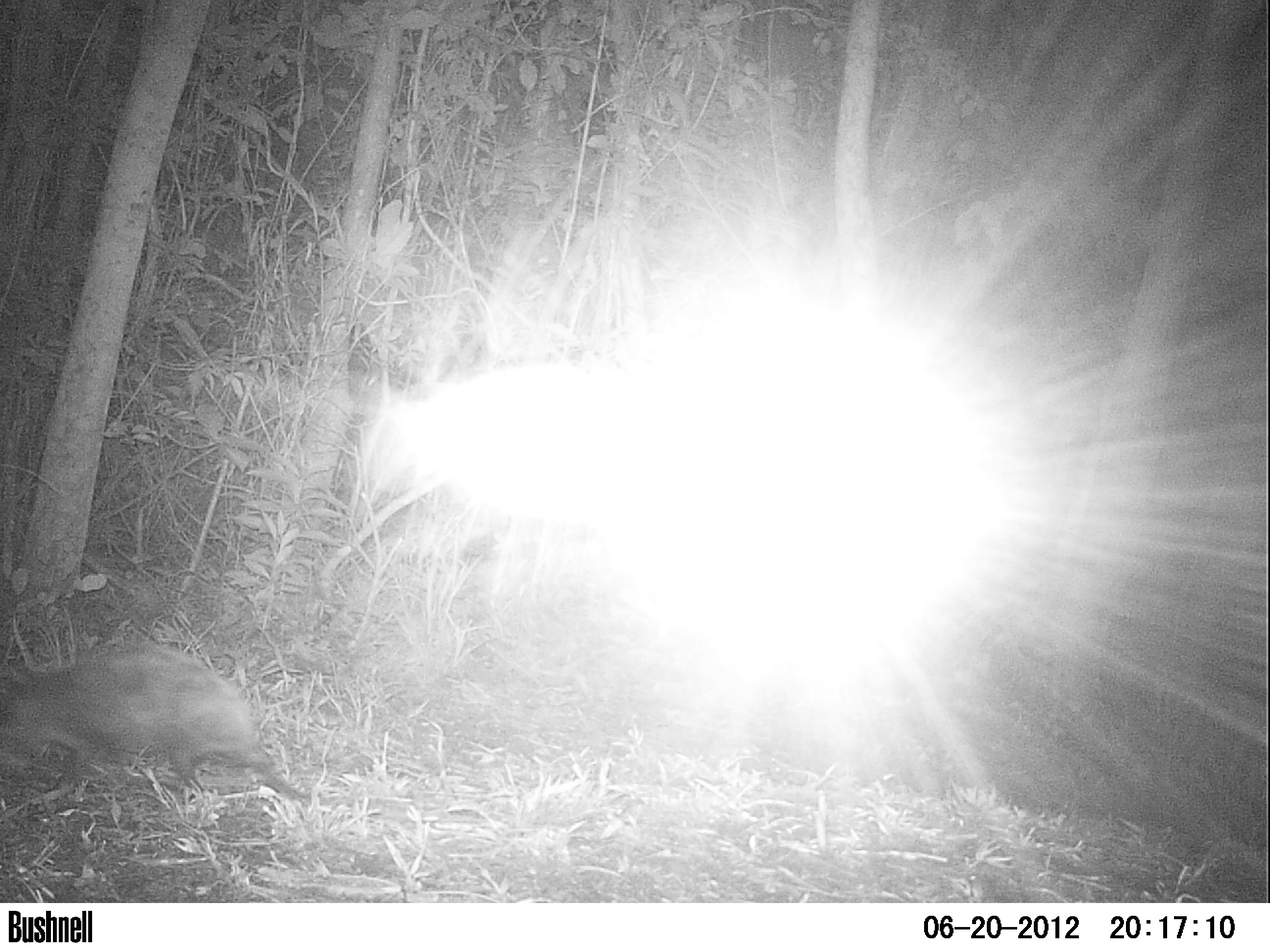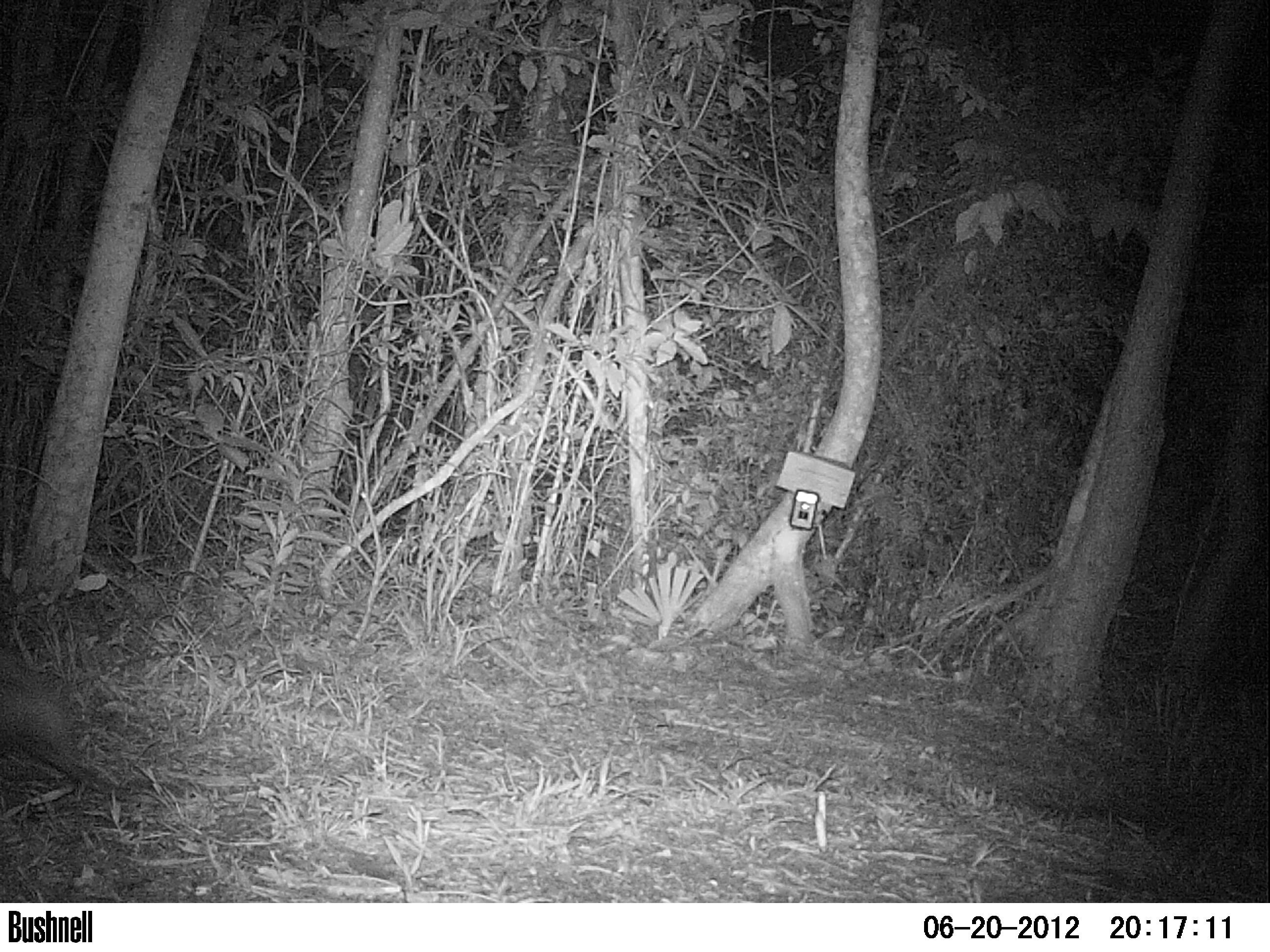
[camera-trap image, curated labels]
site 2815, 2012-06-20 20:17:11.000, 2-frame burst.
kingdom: Animalia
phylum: Chordata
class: Mammalia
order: Didelphimorphia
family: Didelphidae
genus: Didelphis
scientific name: Didelphis virginiana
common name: virginia opossum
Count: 1.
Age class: adult.